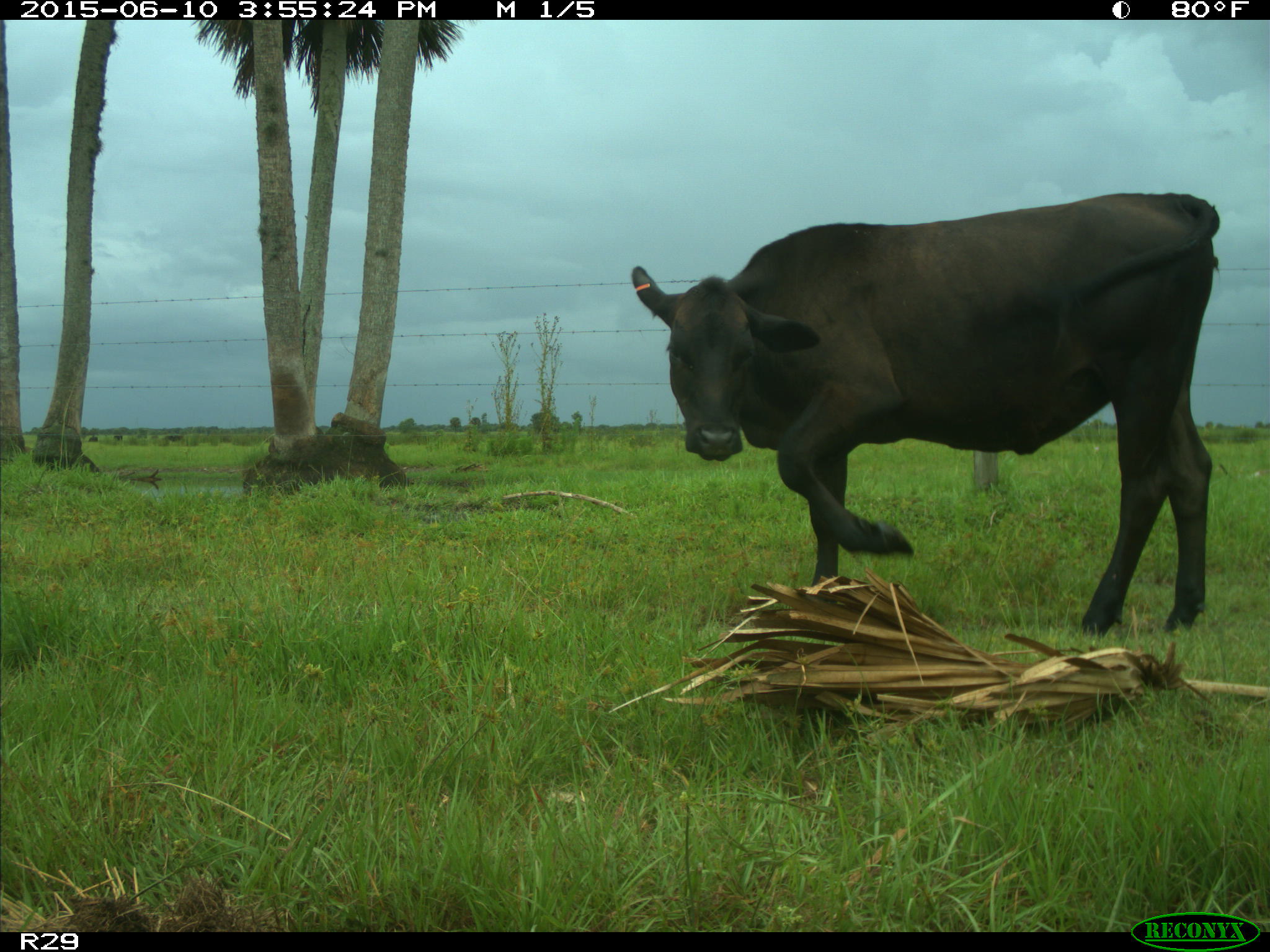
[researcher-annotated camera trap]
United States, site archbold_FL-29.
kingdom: Animalia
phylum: Chordata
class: Mammalia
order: Artiodactyla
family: Bovidae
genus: Bos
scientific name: Bos taurus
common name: domestic cow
Bos taurus (domestic cow).